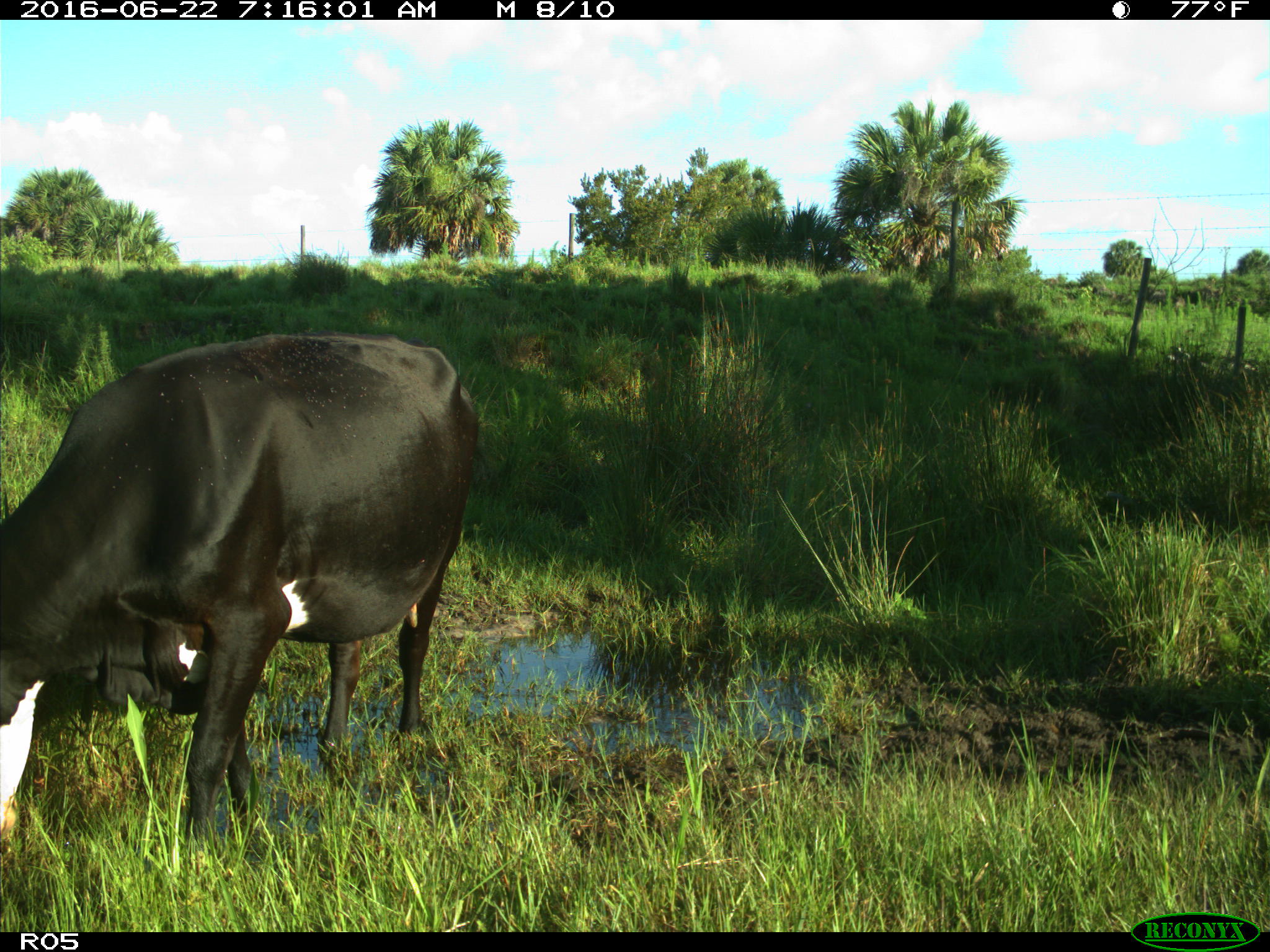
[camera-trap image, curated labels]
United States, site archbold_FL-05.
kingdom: Animalia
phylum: Chordata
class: Mammalia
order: Artiodactyla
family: Bovidae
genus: Bos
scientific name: Bos taurus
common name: domestic cow